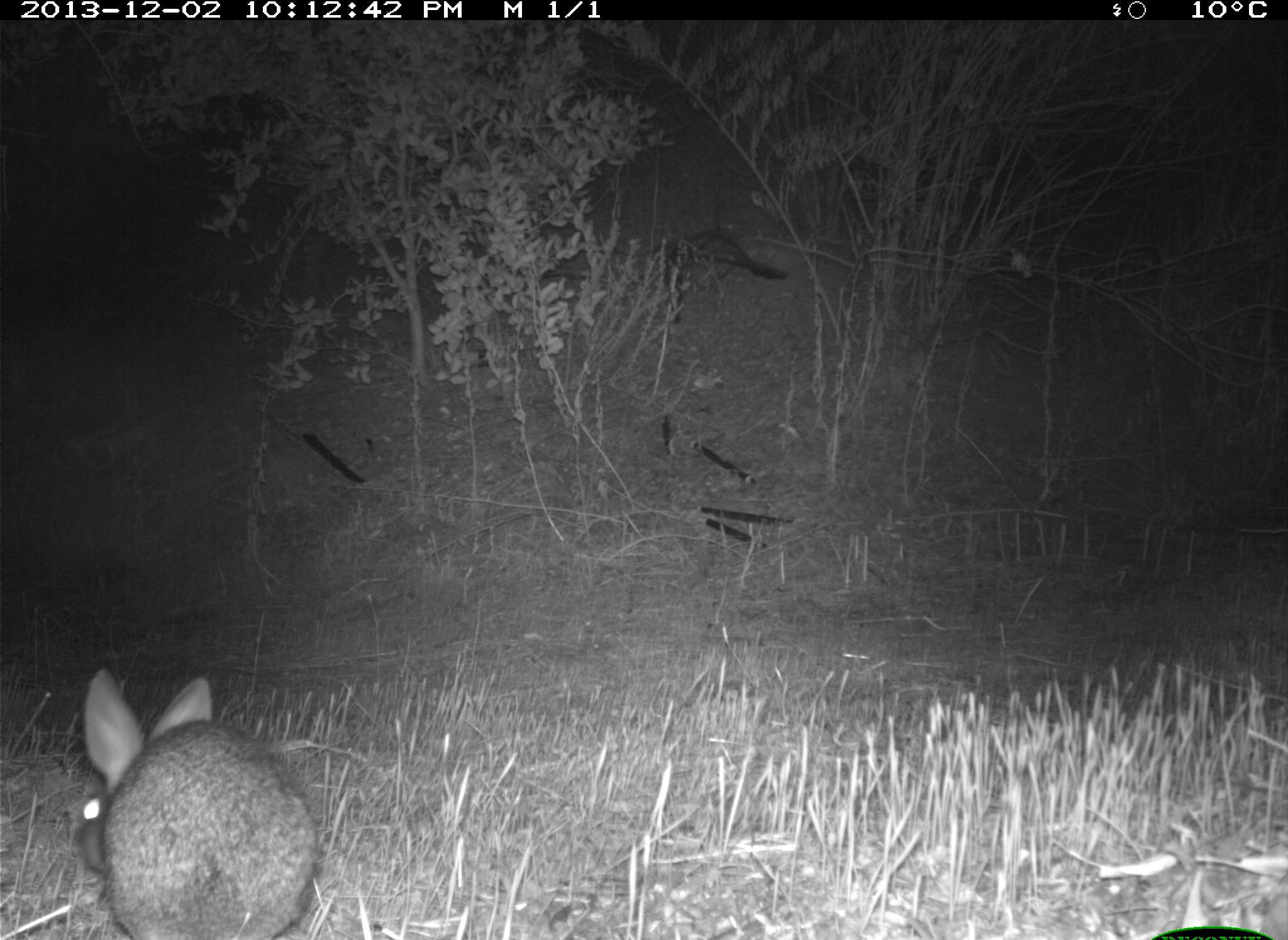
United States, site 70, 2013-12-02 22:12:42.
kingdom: Animalia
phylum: Chordata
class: Mammalia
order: Lagomorpha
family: Leporidae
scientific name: Leporidae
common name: rabbits and hares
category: rabbit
Rabbit (rabbits and hares) (Leporidae).